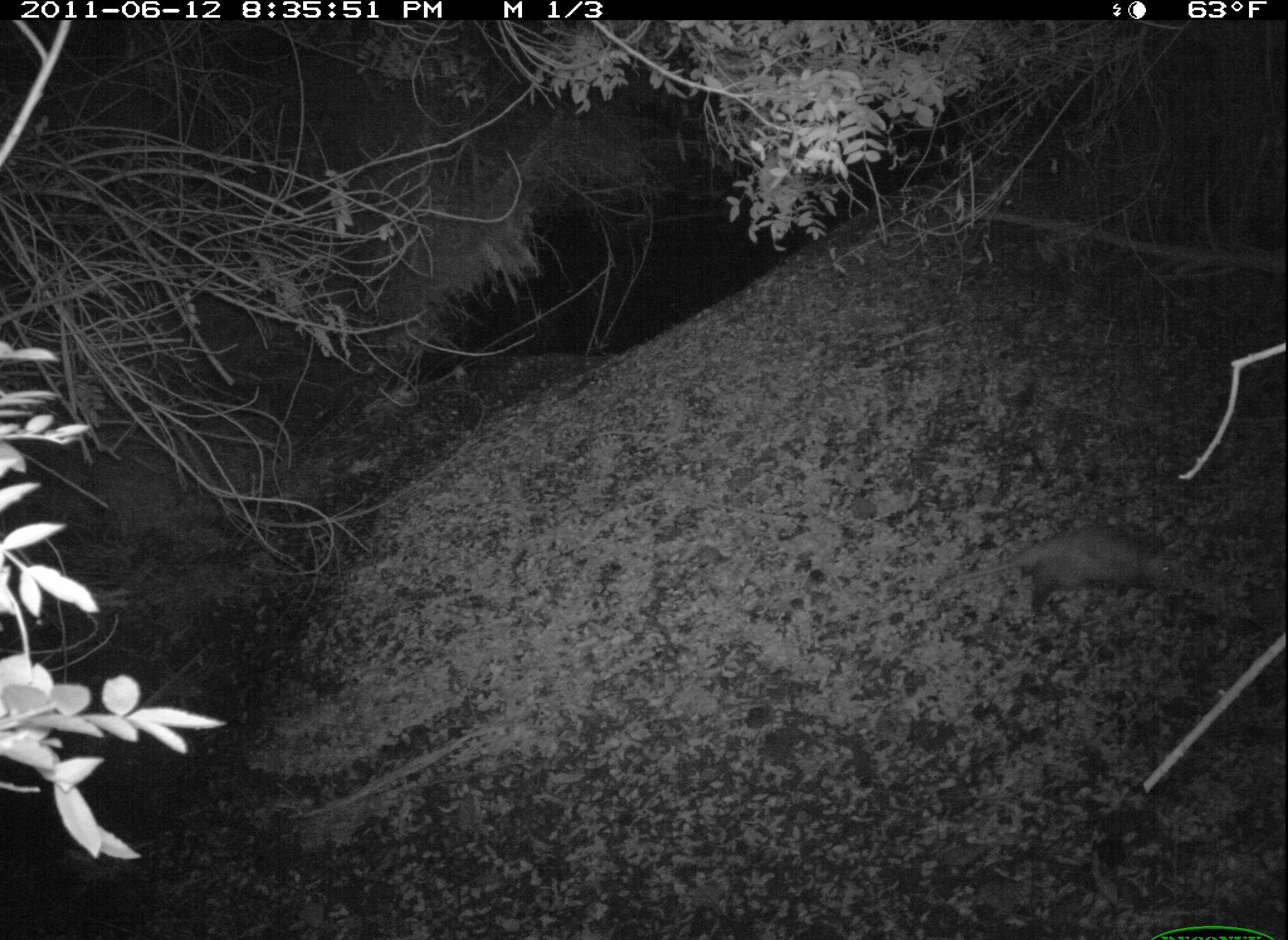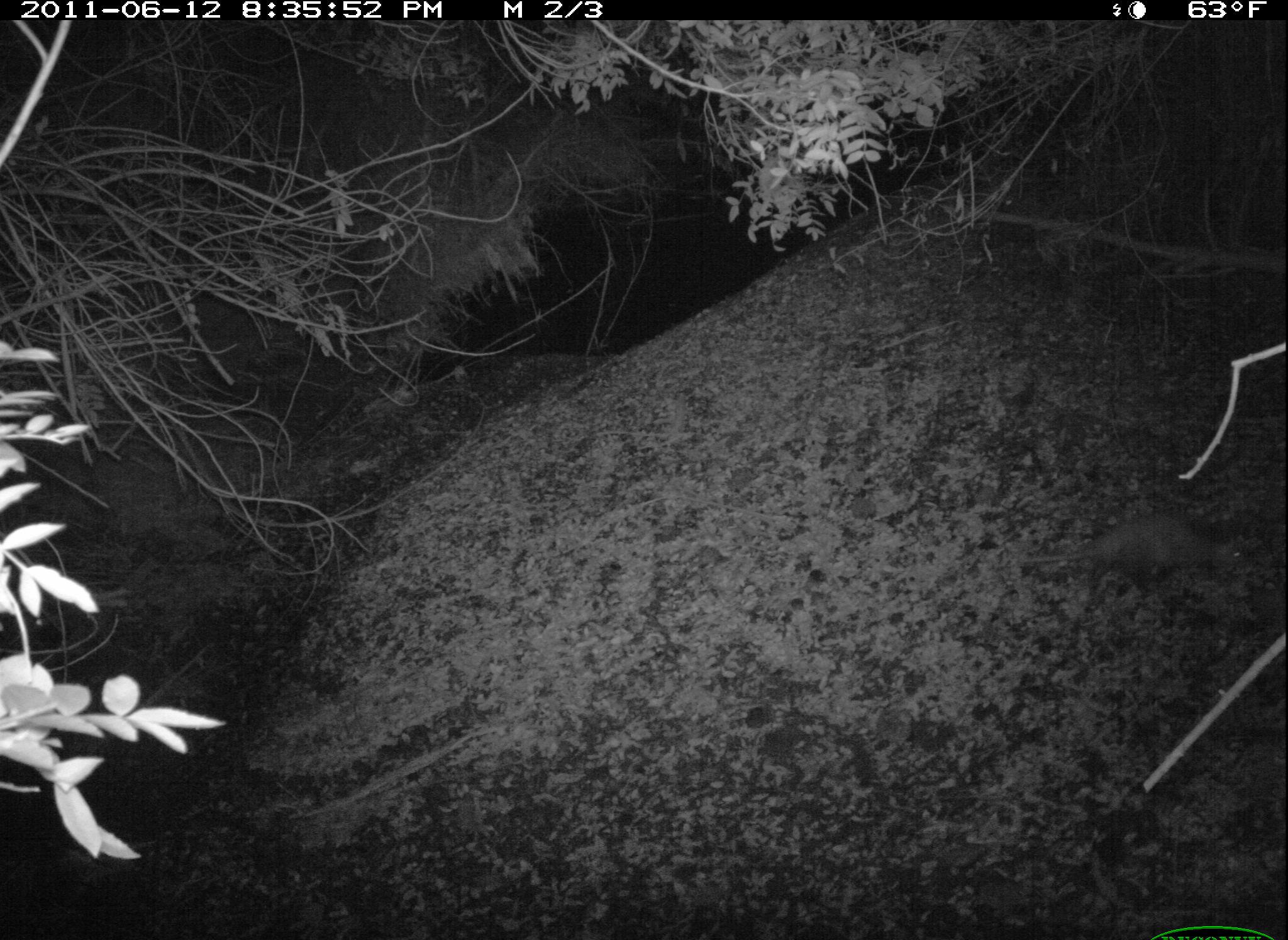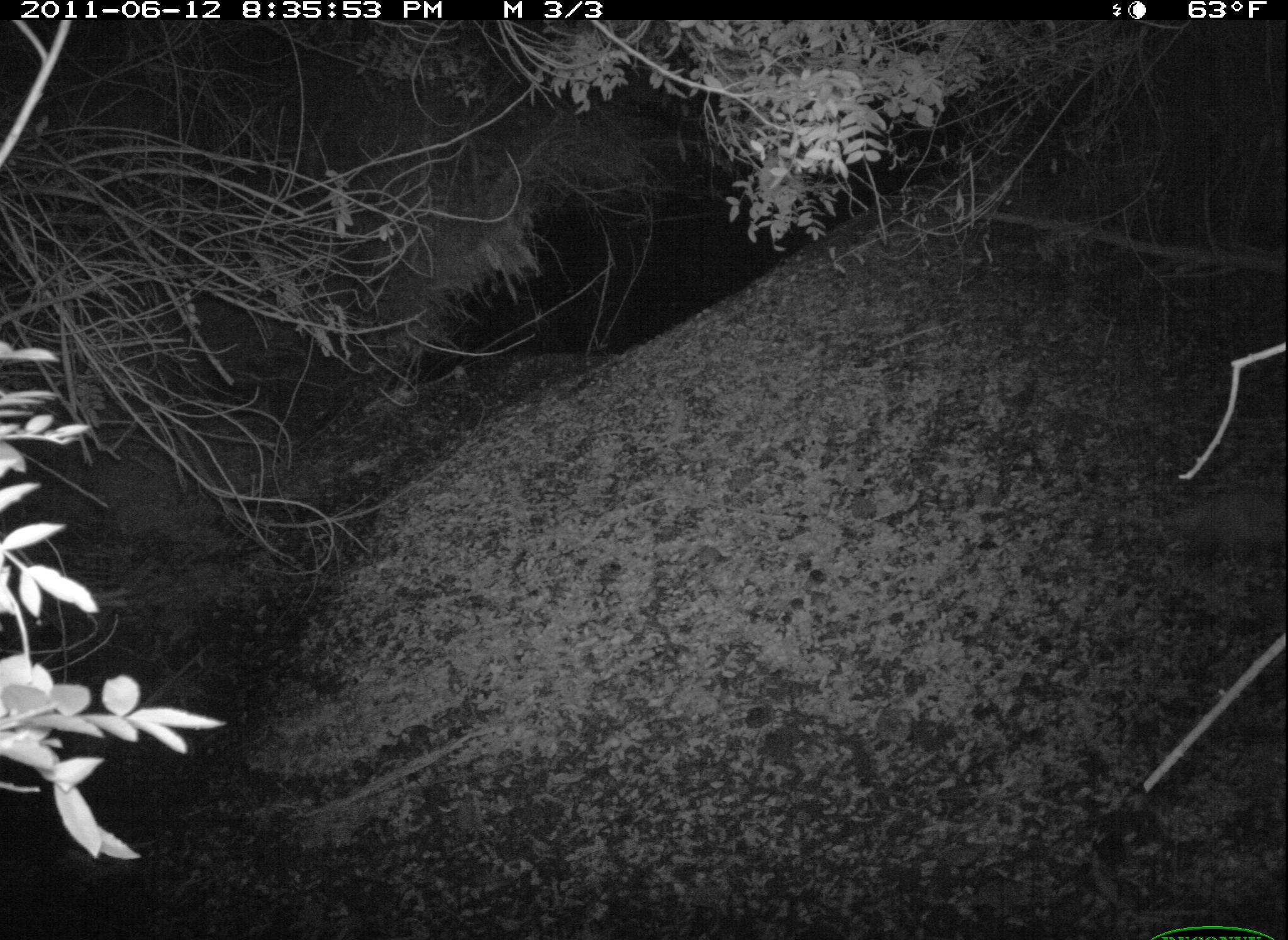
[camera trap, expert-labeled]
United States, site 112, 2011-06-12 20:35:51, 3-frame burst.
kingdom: Animalia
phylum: Chordata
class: Mammalia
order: Didelphimorphia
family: Didelphidae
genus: Didelphis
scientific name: Didelphis virginiana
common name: virginia opossum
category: opossum